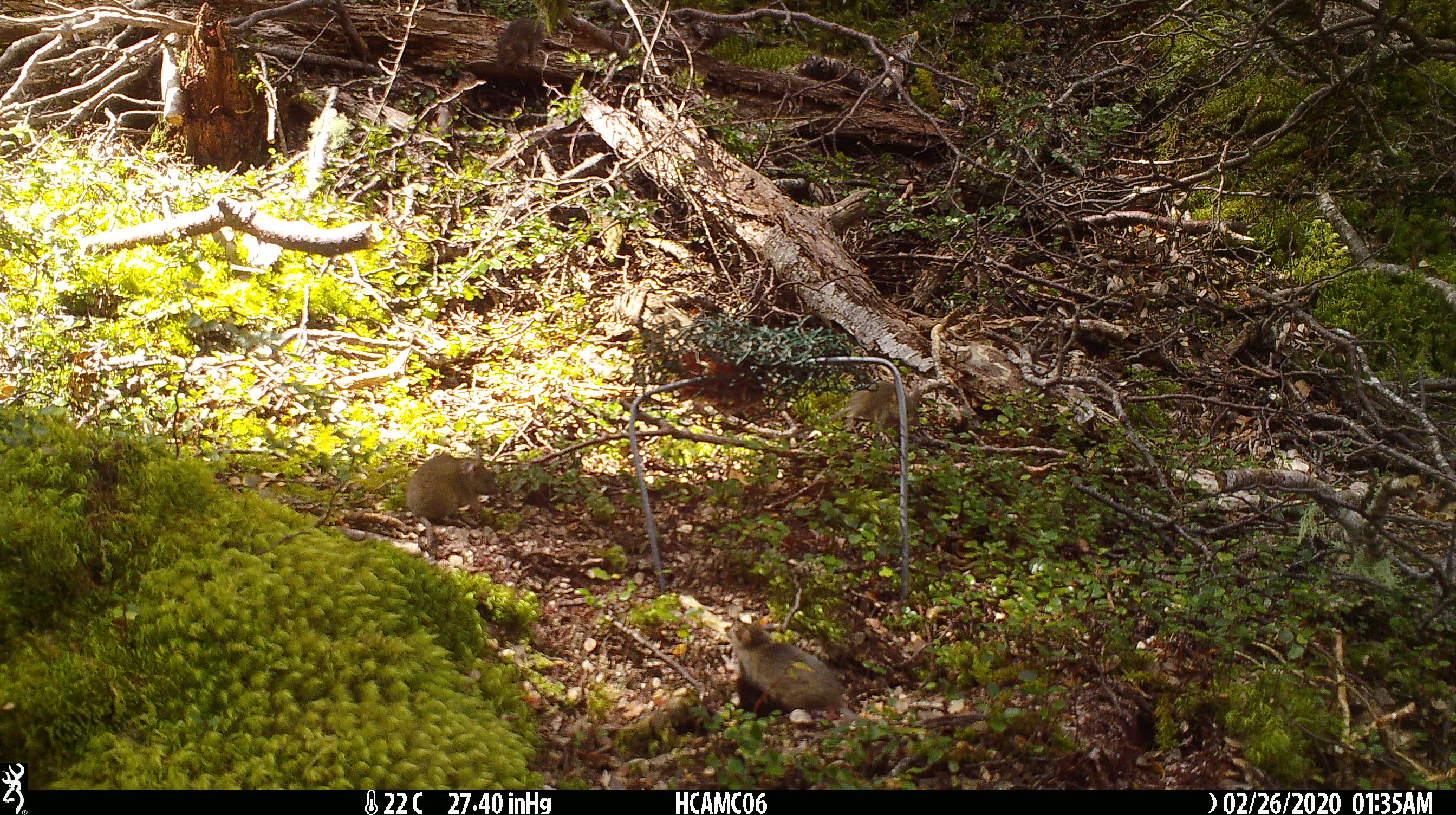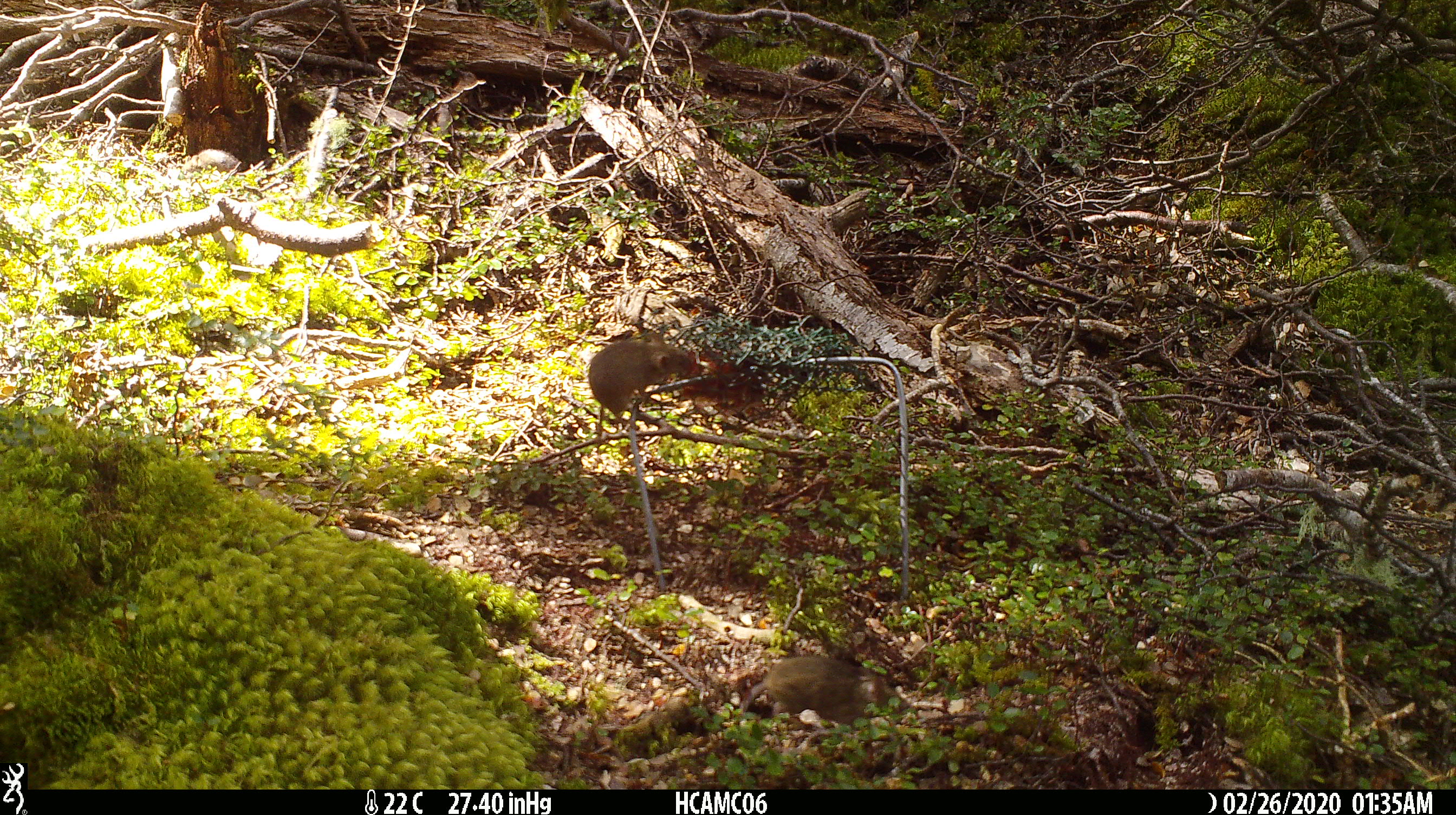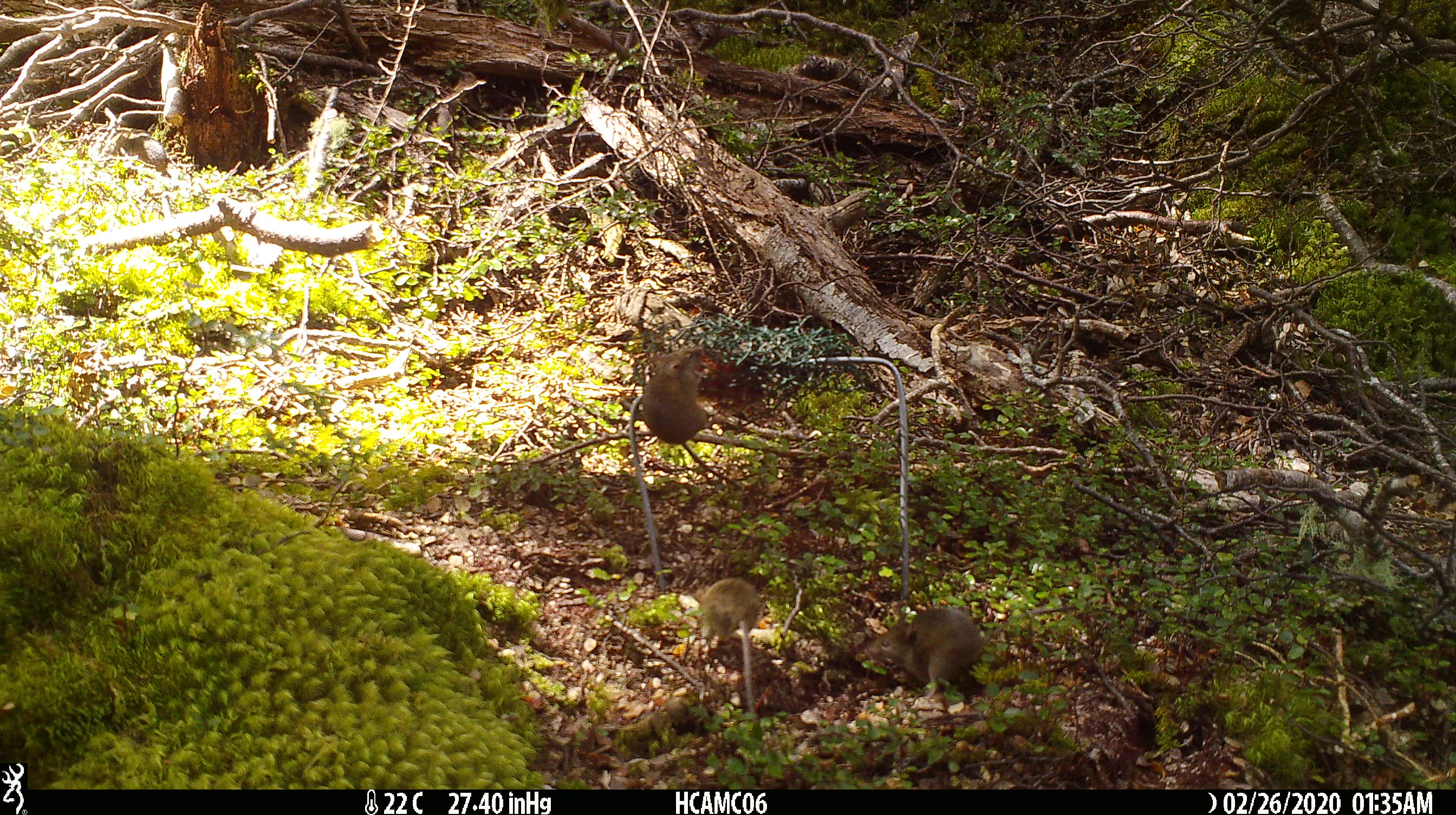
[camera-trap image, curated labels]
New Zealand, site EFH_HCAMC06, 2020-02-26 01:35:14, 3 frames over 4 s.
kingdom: Animalia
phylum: Chordata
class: Mammalia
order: Rodentia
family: Muridae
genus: Mus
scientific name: Mus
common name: mouse